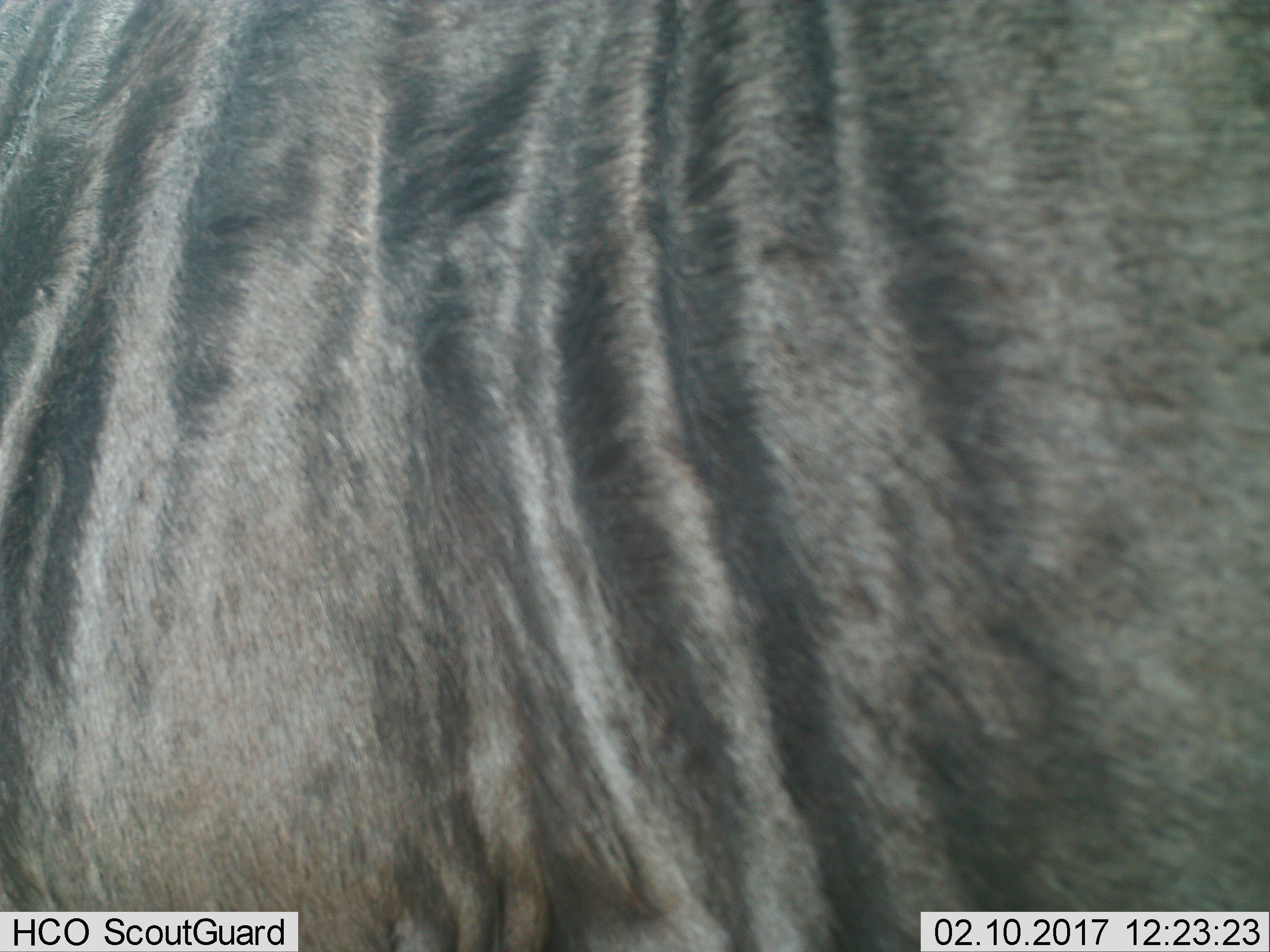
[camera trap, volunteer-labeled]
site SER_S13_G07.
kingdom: Animalia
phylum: Chordata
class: Mammalia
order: Artiodactyla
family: Bovidae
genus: Connochaetes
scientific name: Connochaetes taurinus taurinus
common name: blue wildebeest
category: wildebeestblue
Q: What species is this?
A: Wildebeestblue (blue wildebeest) (Connochaetes taurinus taurinus).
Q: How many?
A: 1.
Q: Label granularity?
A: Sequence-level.